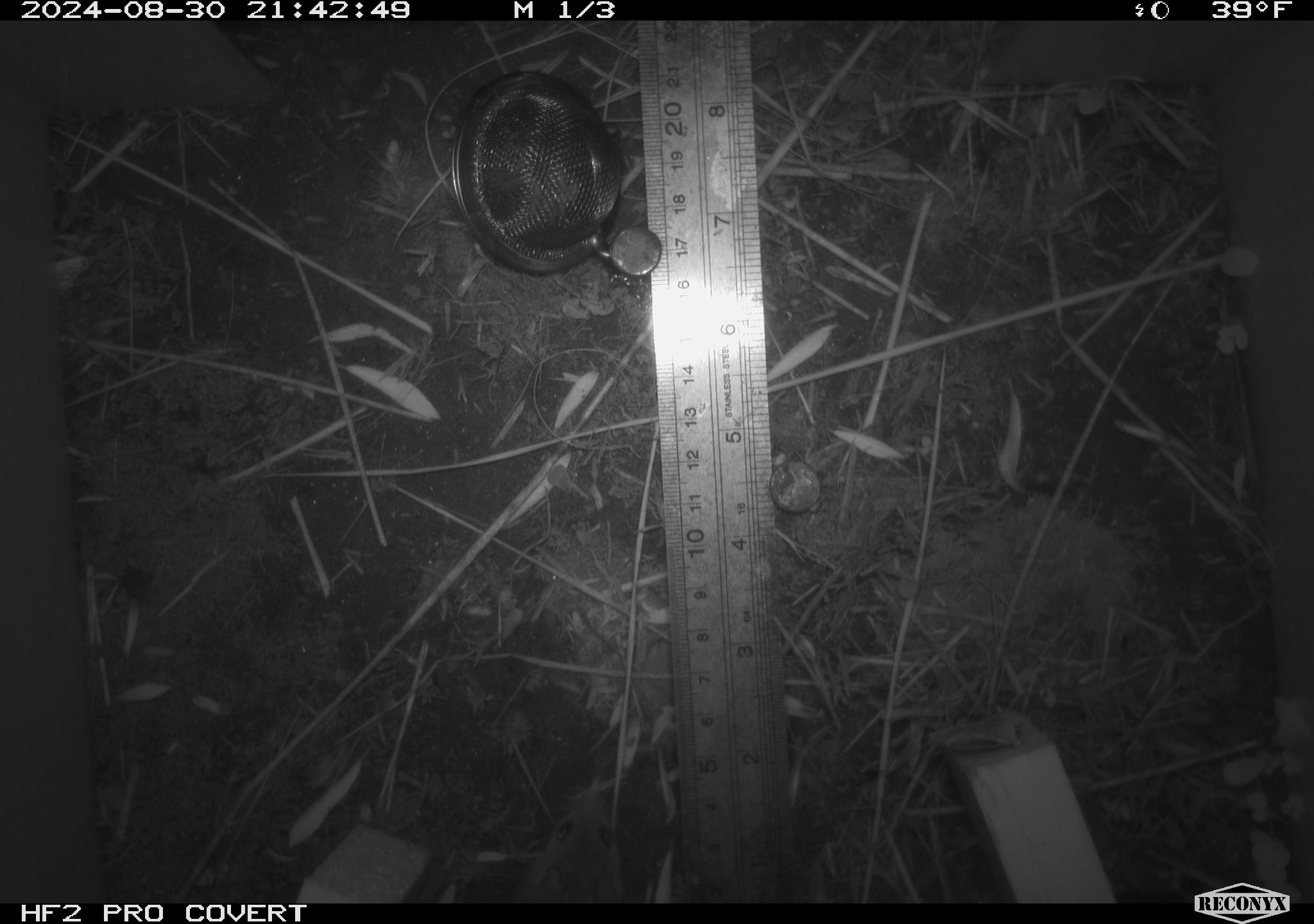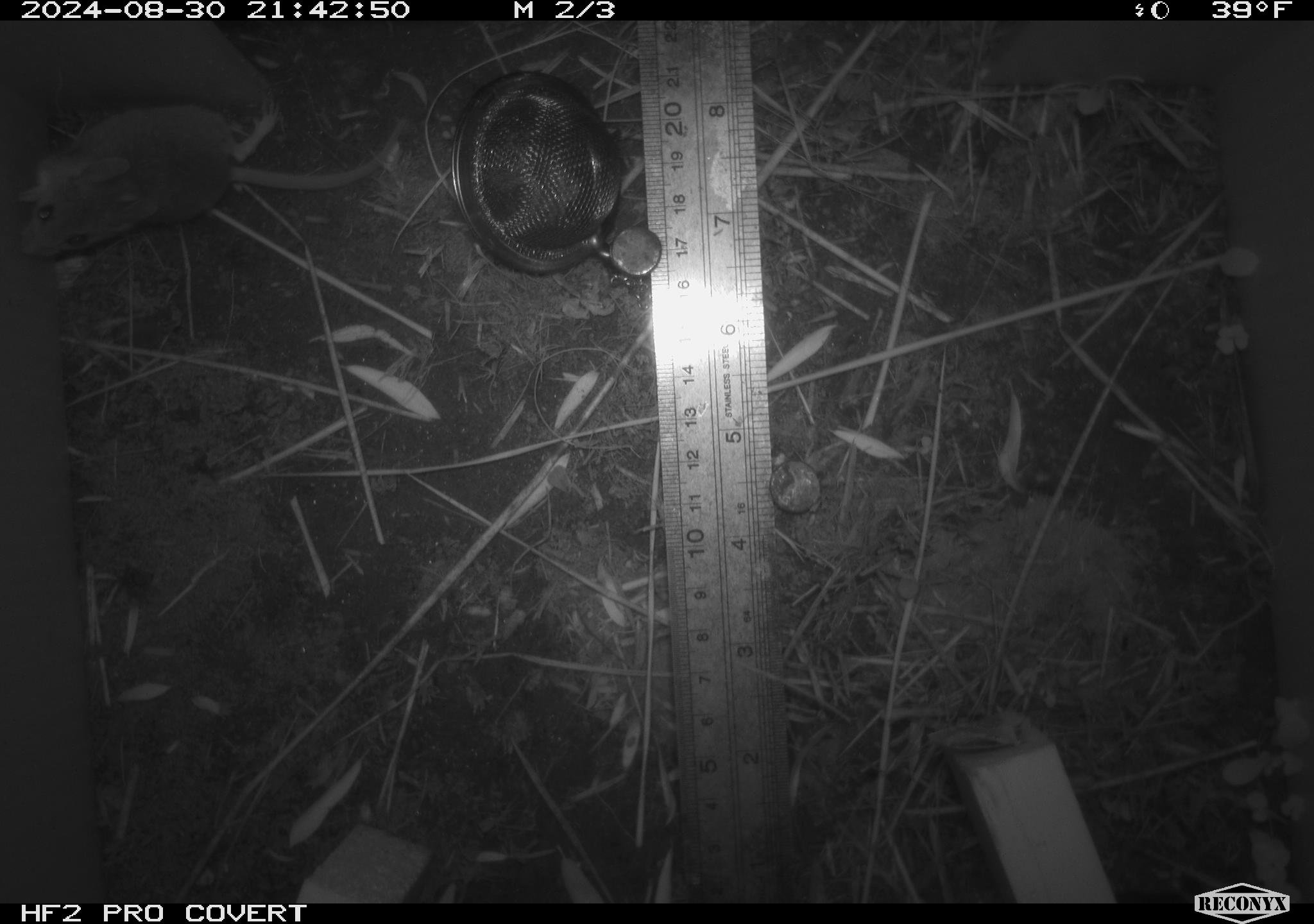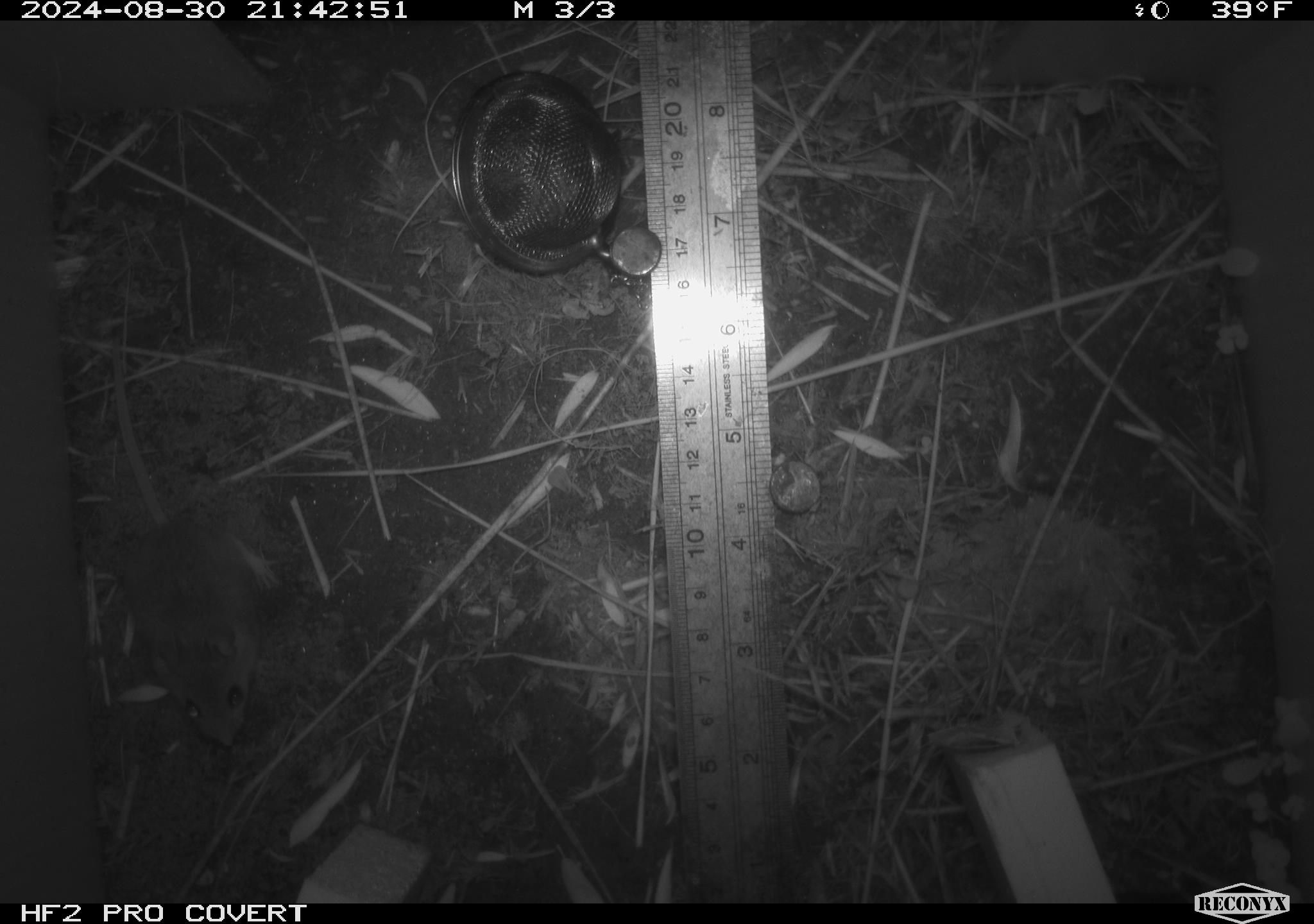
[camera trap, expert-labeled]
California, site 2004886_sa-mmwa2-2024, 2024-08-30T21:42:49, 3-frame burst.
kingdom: Animalia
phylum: Chordata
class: Mammalia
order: Rodentia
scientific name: Rodentia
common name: mouse species